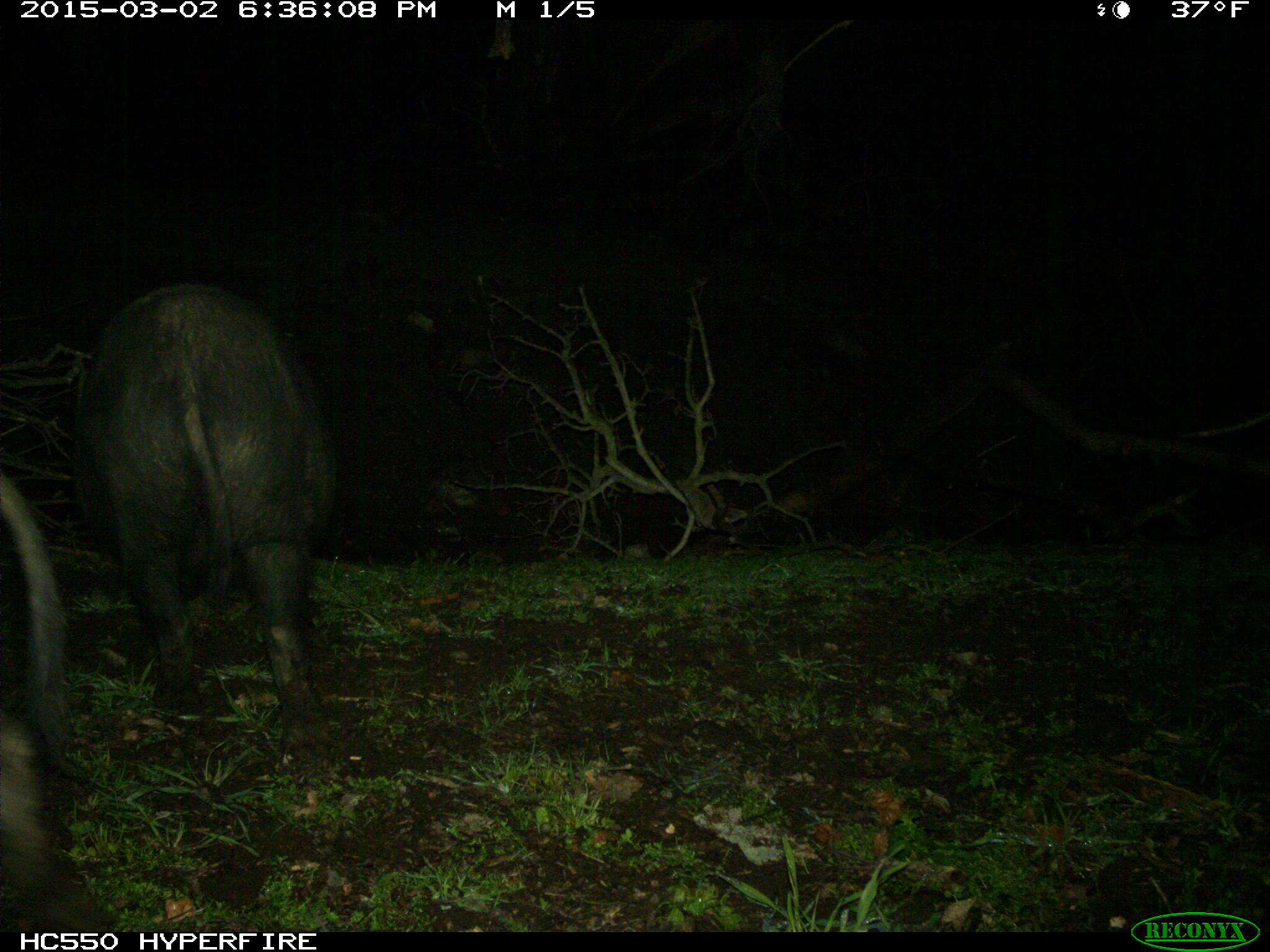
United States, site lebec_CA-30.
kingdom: Animalia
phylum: Chordata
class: Mammalia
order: Artiodactyla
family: Suidae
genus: Sus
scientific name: Sus scrofa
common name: wild boar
Sus scrofa (wild boar).